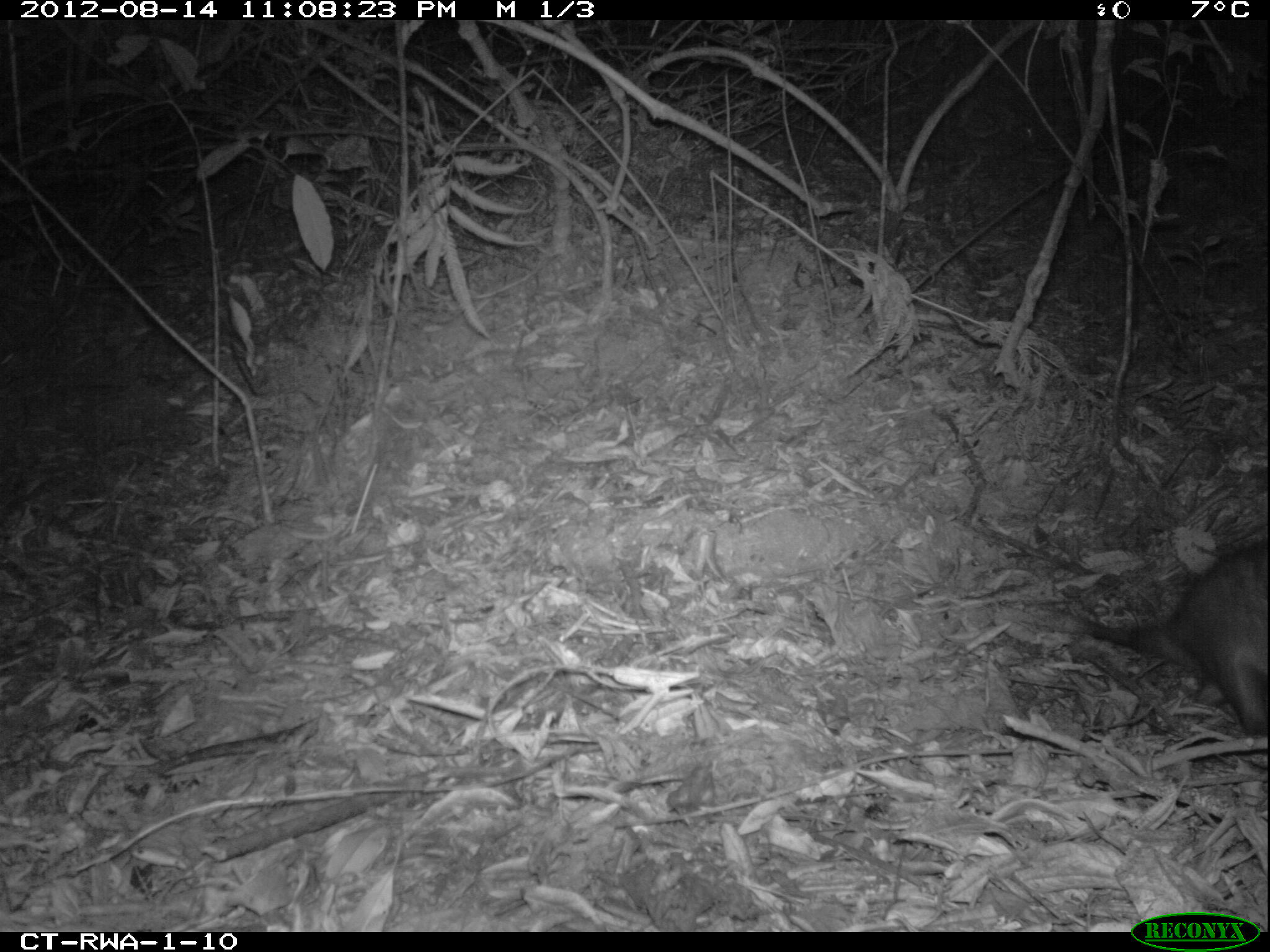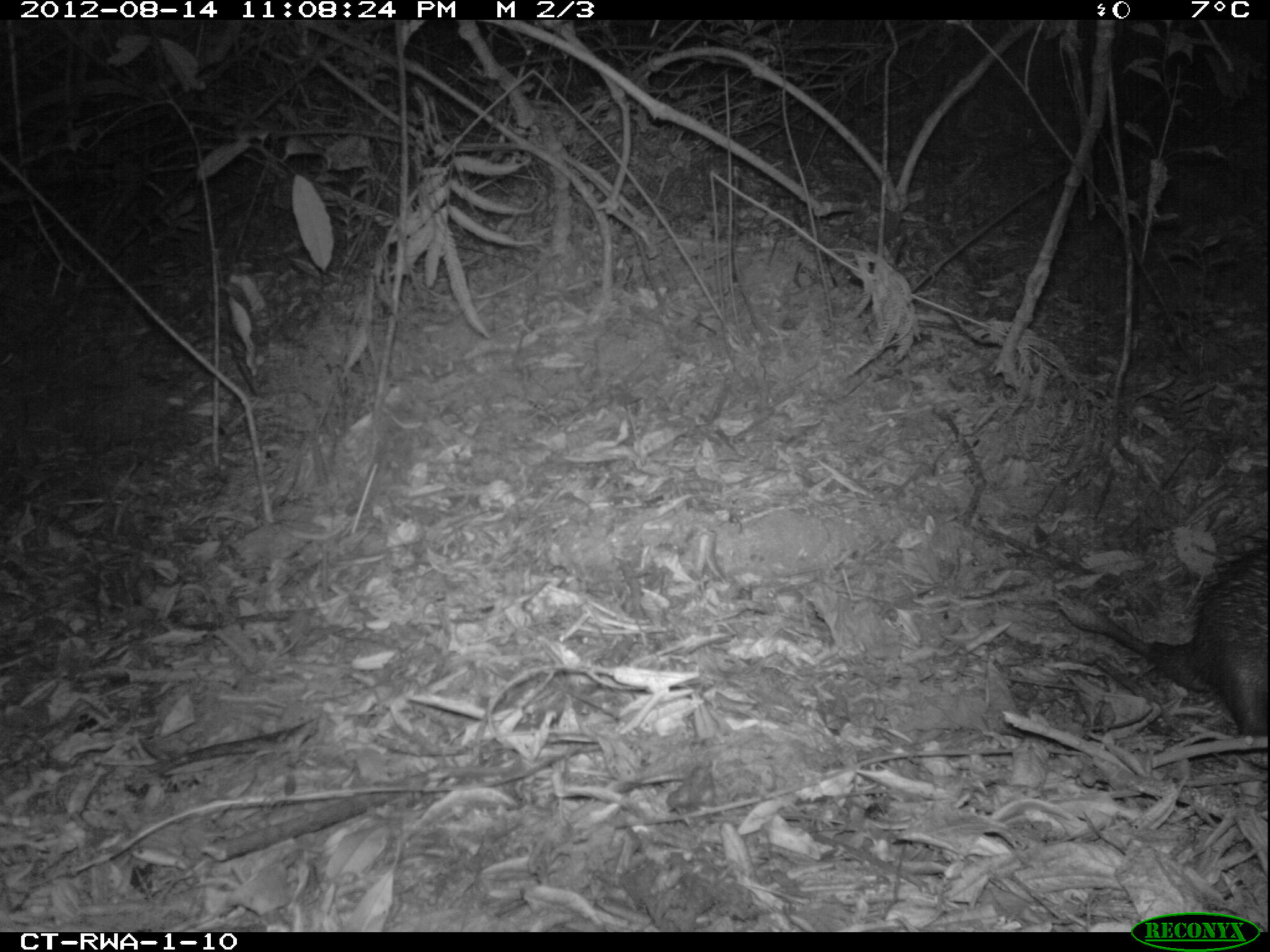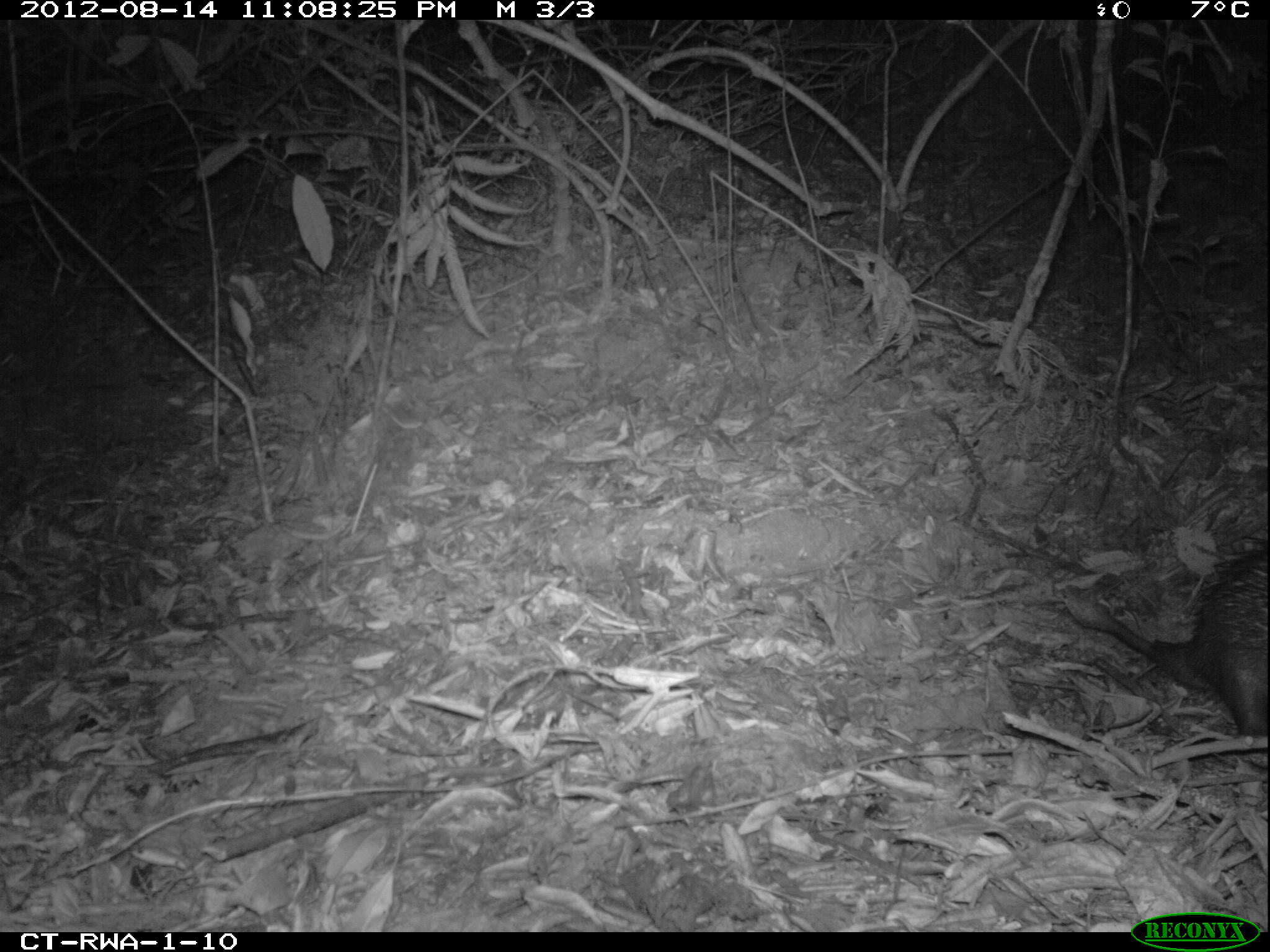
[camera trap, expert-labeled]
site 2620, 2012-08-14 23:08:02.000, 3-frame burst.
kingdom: Animalia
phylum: Chordata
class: Mammalia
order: Rodentia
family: Hystricidae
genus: Atherurus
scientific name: Atherurus africanus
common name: african brush-tailed porcupine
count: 1